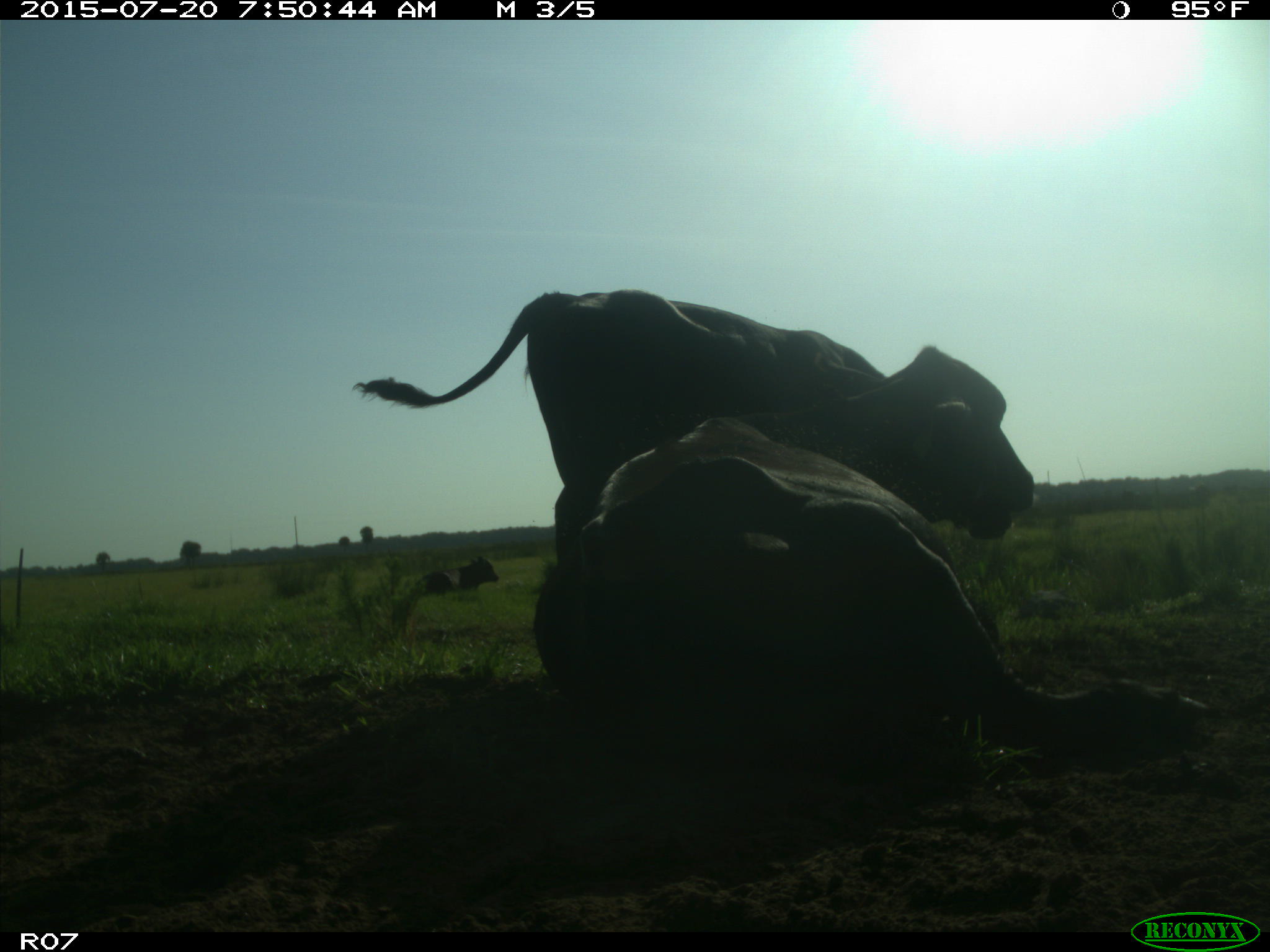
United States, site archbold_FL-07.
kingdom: Animalia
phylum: Chordata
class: Mammalia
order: Artiodactyla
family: Bovidae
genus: Bos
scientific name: Bos taurus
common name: domestic cow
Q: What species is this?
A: Bos taurus (domestic cow).